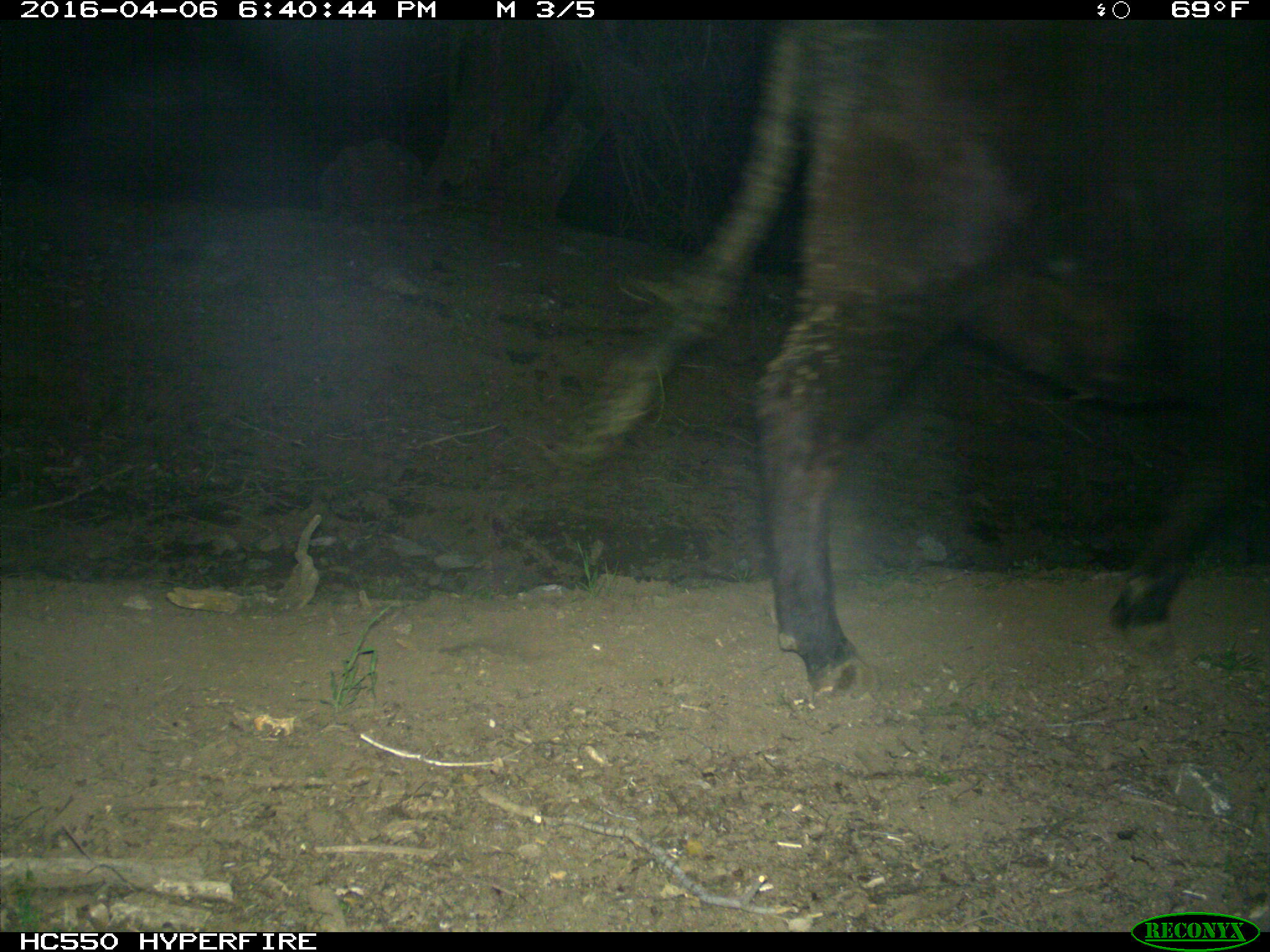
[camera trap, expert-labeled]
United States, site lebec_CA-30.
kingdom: Animalia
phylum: Chordata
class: Mammalia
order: Artiodactyla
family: Bovidae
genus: Bos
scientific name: Bos taurus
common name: domestic cow